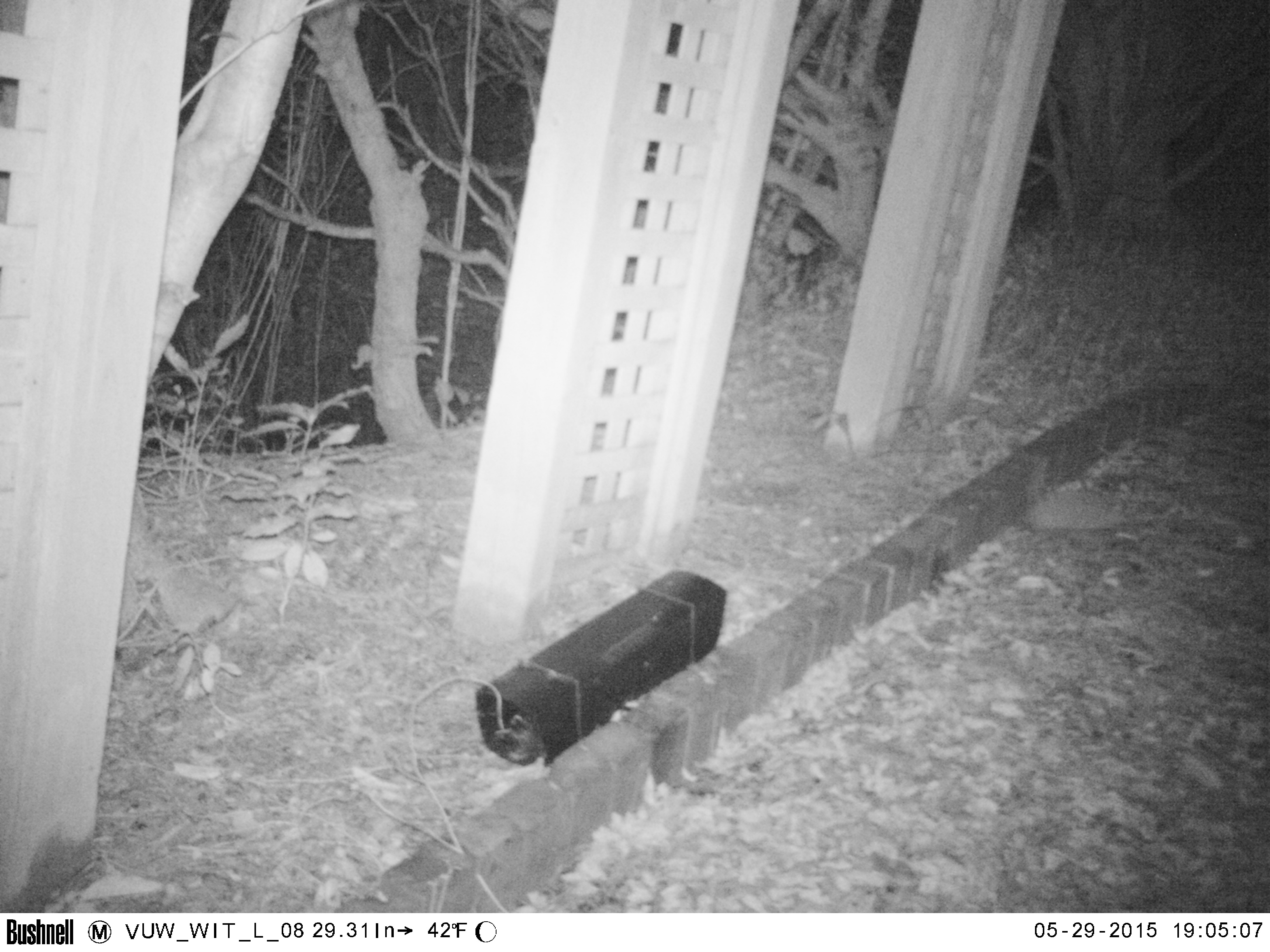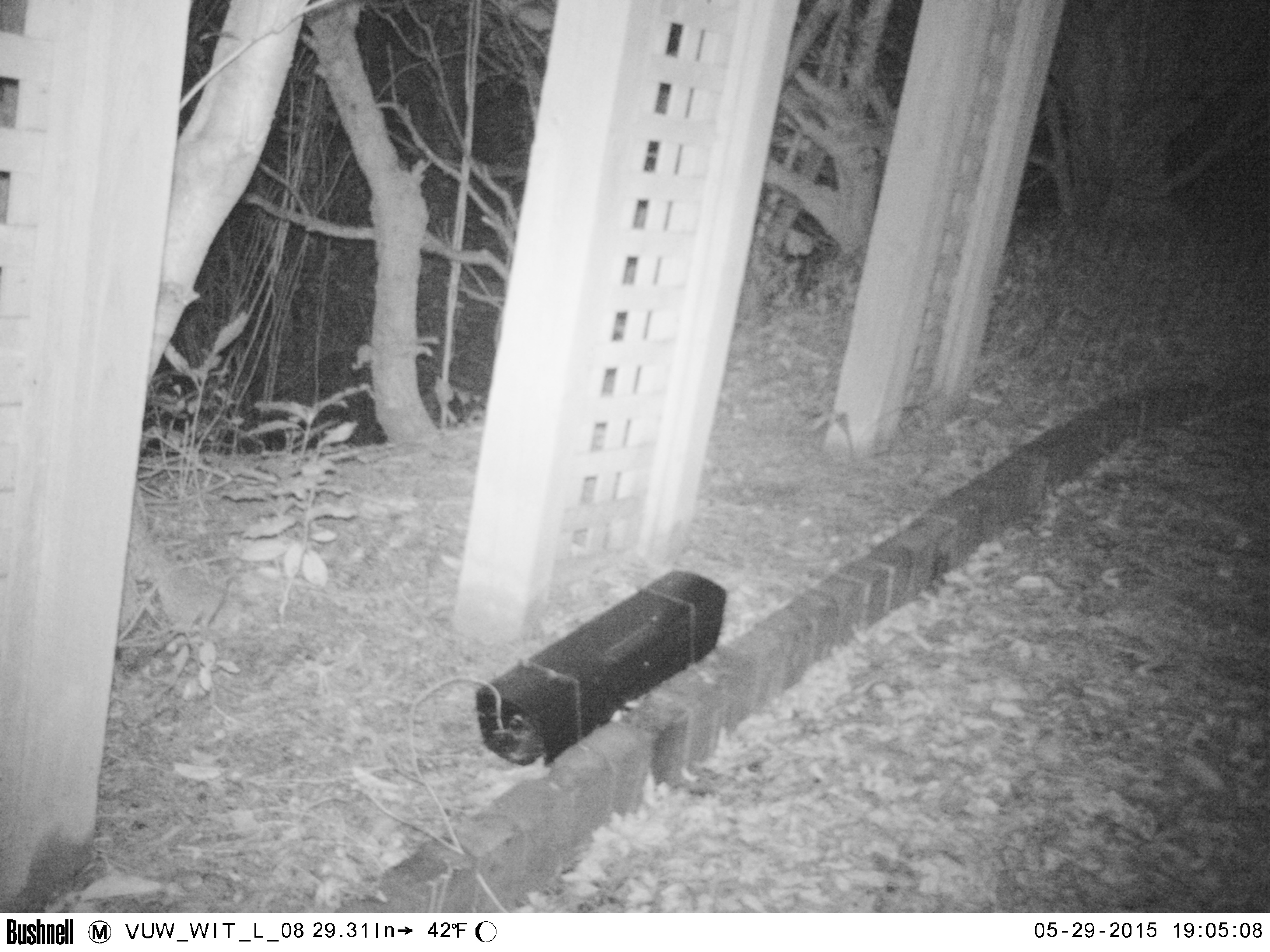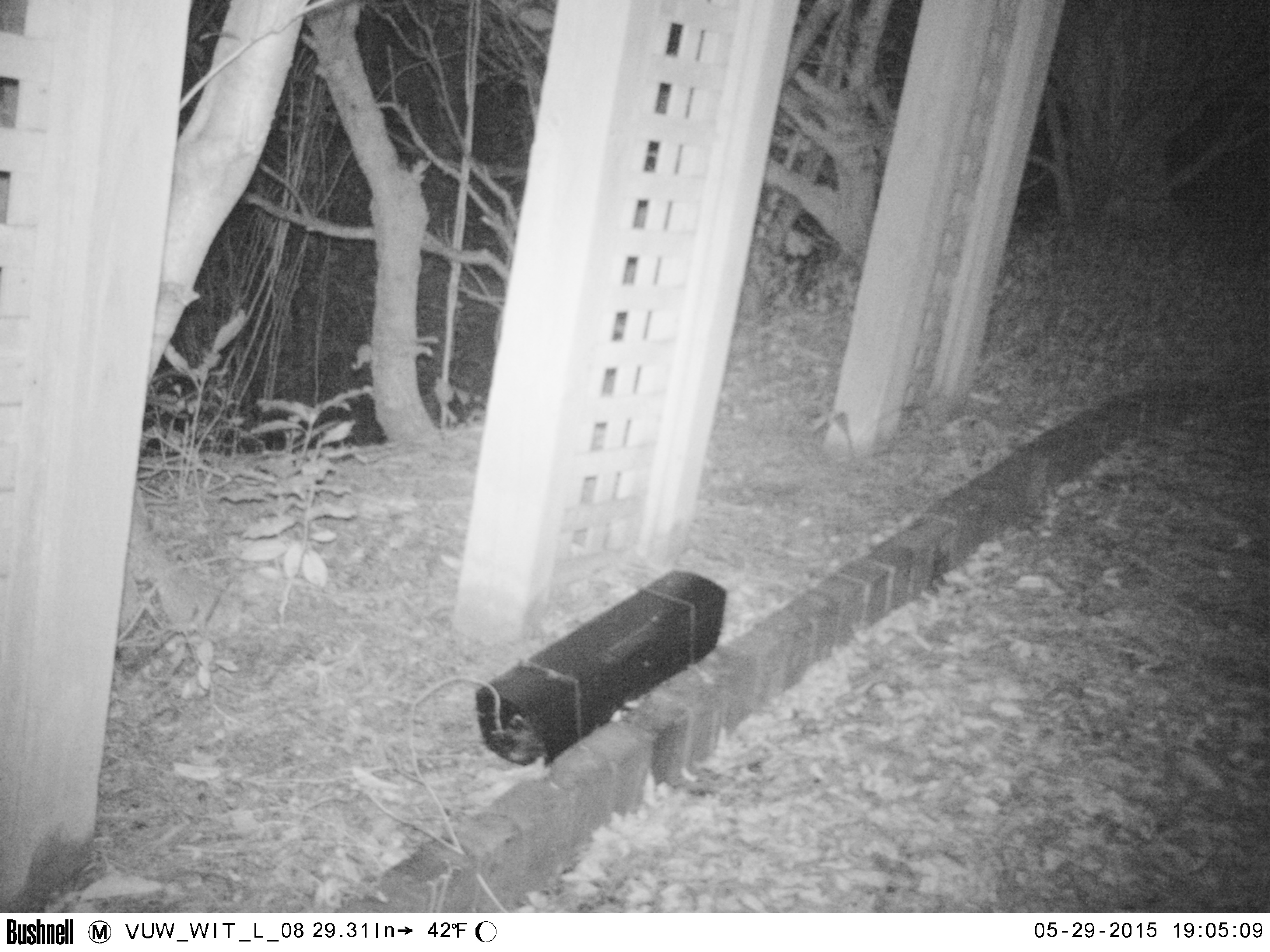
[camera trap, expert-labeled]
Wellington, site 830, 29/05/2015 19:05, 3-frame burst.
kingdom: Animalia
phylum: Chordata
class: Mammalia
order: Eulipotyphla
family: Erinaceidae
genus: Erinaceus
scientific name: Erinaceus europaeus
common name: hedgehog